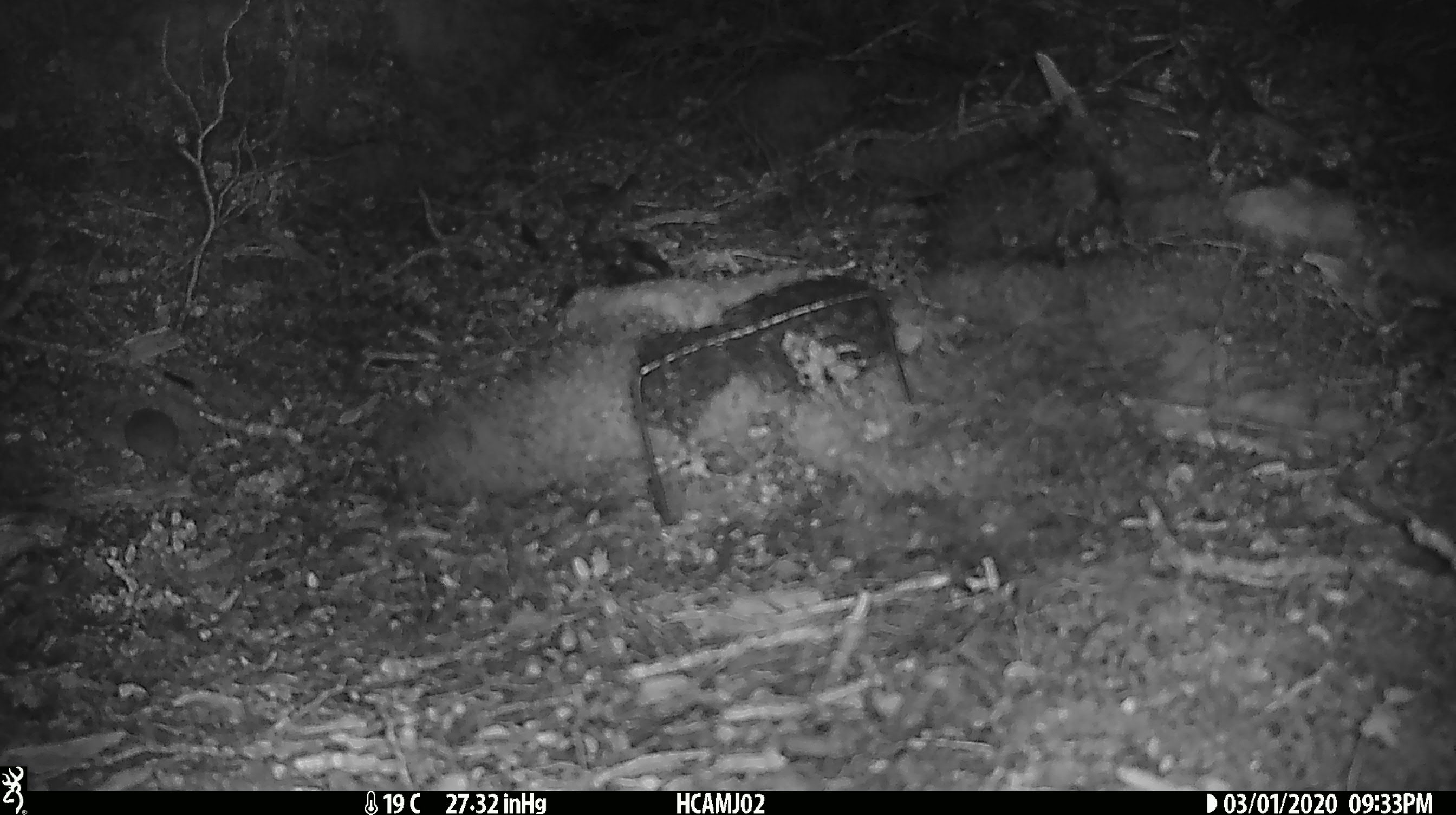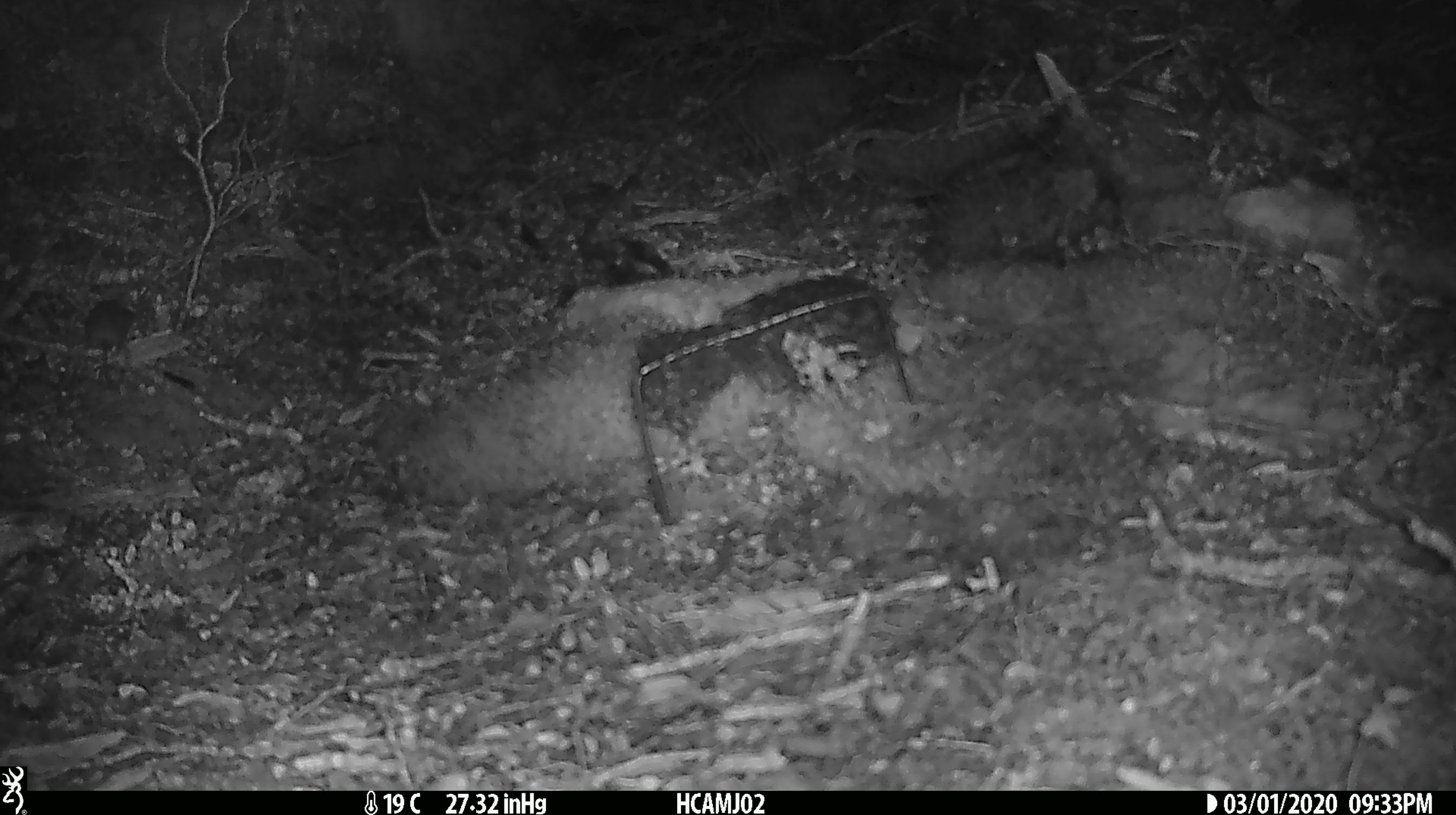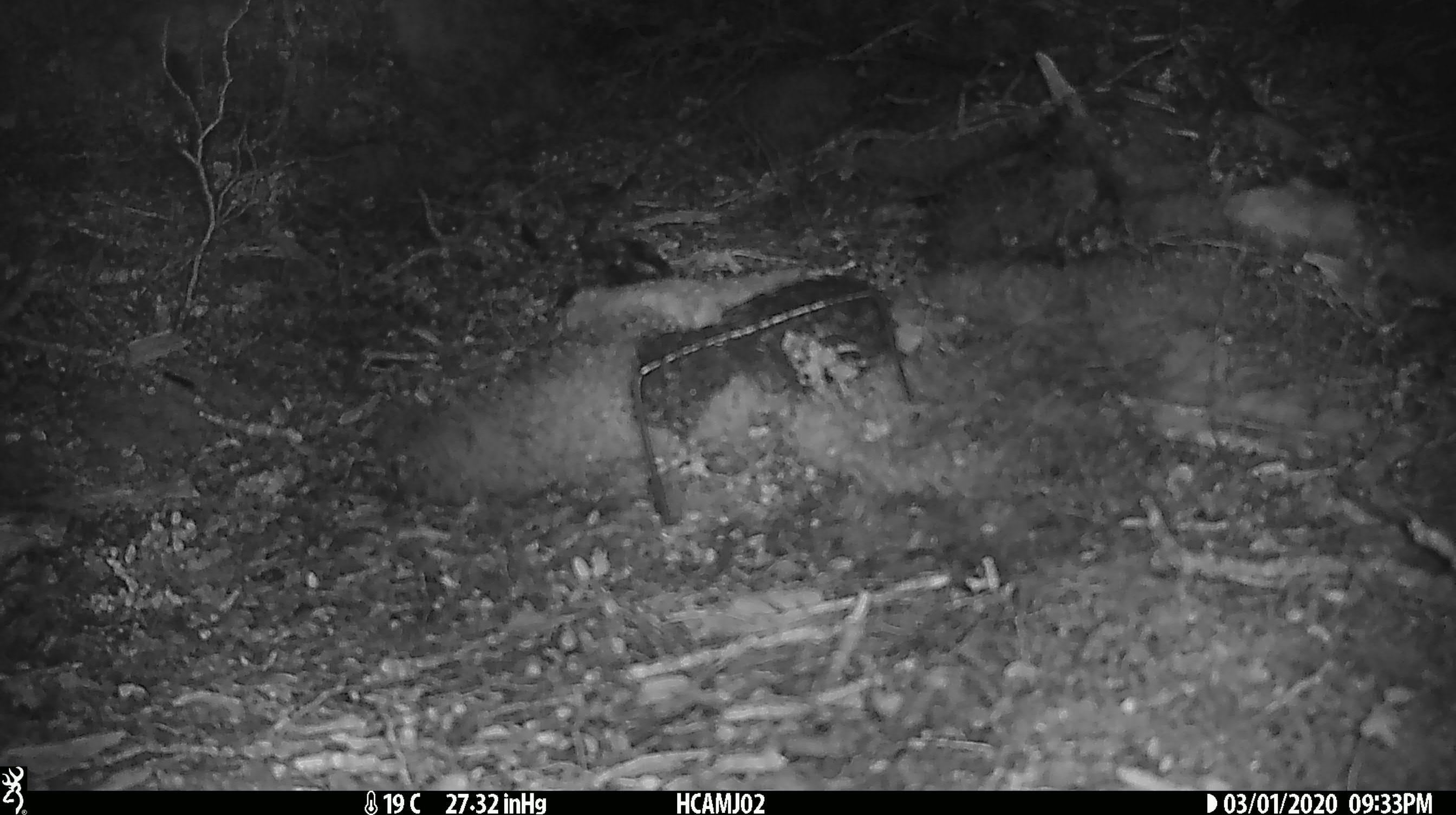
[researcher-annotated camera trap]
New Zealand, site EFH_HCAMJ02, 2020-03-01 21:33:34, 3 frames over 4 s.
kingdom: Animalia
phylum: Chordata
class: Mammalia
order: Rodentia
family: Muridae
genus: Mus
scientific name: Mus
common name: mouse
Mouse (Mus).